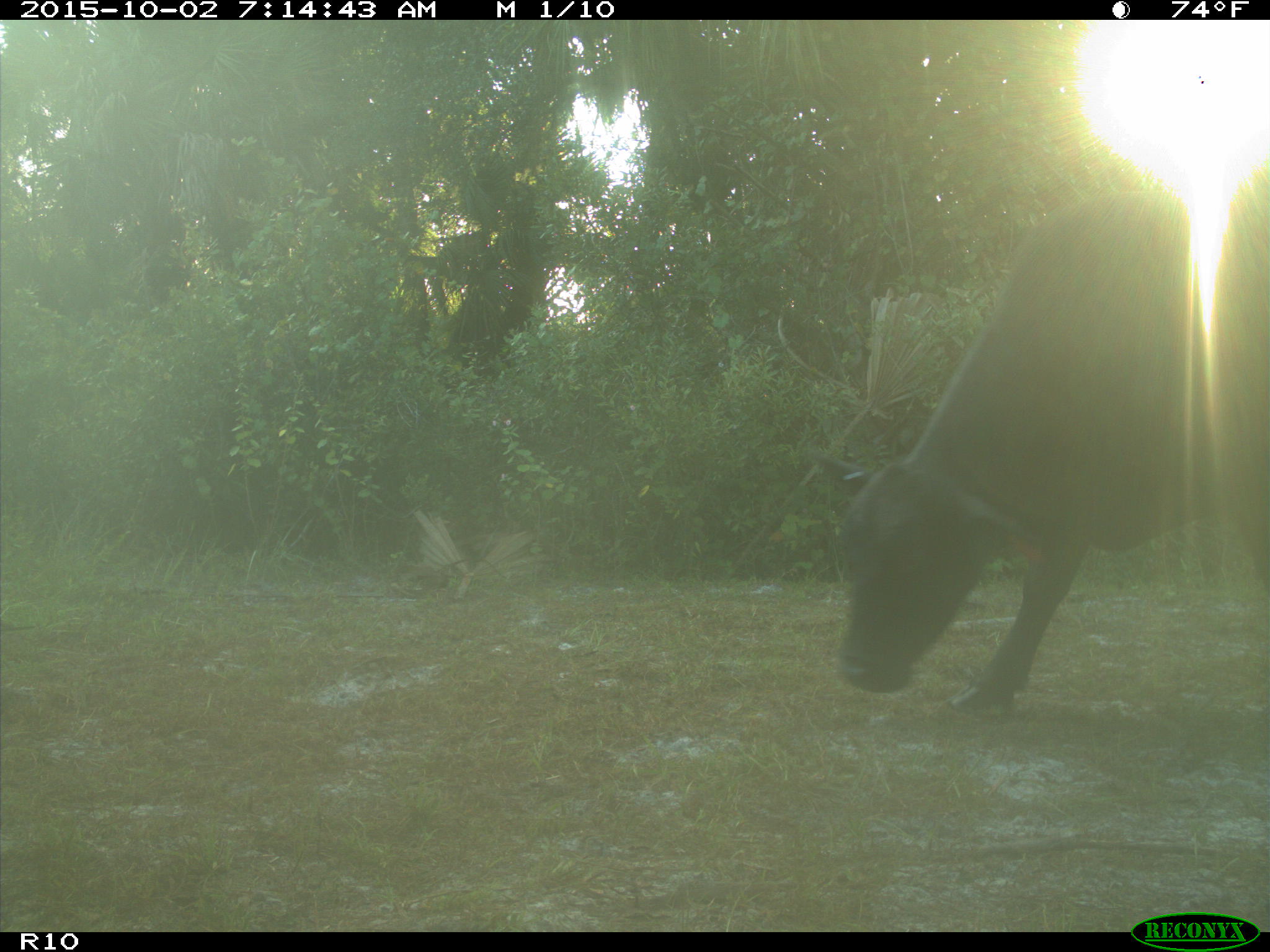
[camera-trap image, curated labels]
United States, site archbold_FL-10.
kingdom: Animalia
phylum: Chordata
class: Mammalia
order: Artiodactyla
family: Bovidae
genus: Bos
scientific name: Bos taurus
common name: domestic cow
Bos taurus (domestic cow).